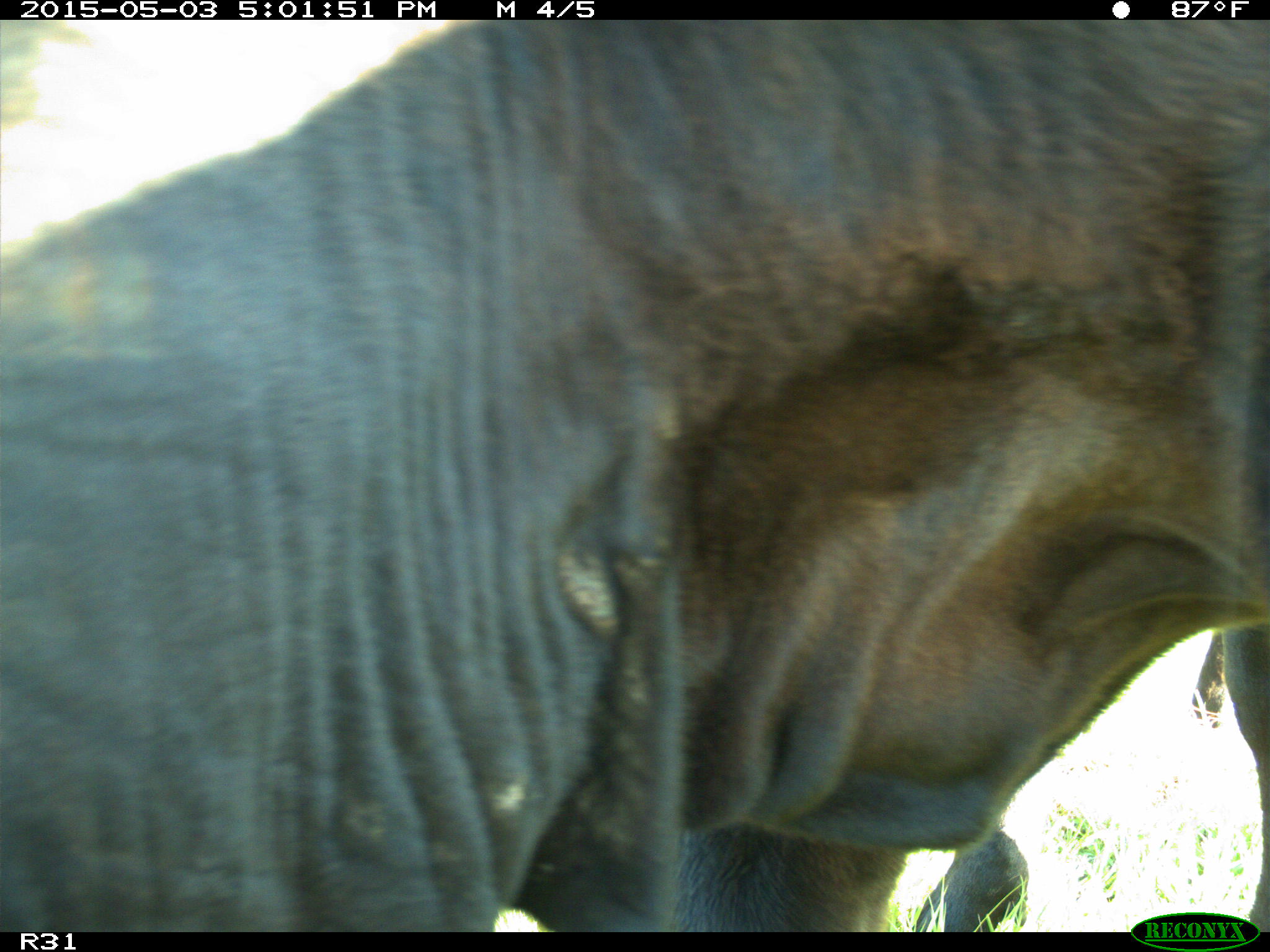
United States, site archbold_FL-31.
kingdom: Animalia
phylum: Chordata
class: Mammalia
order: Artiodactyla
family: Bovidae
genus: Bos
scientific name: Bos taurus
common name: domestic cow